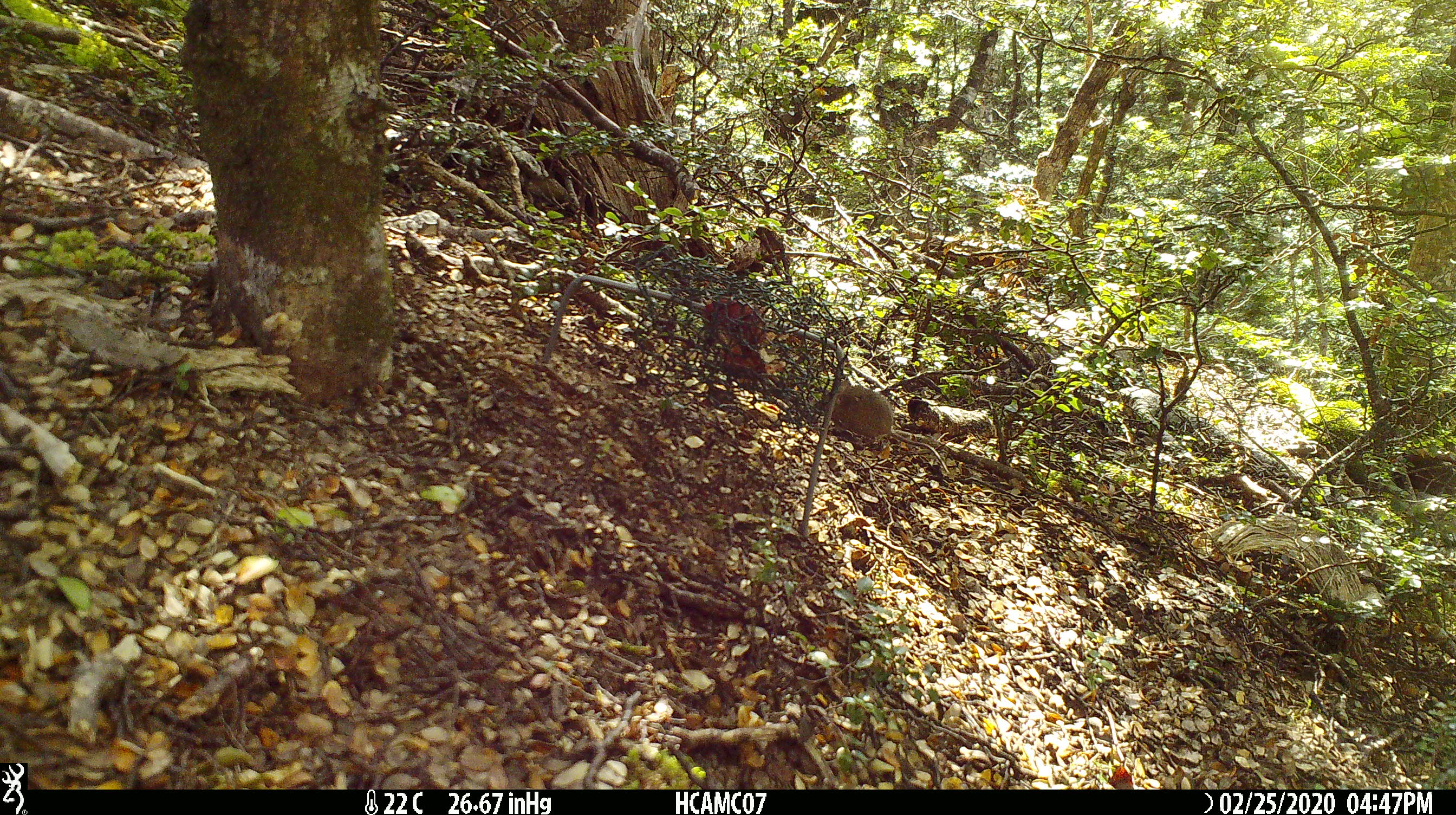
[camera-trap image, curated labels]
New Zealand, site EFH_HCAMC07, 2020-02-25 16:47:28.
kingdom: Animalia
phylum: Chordata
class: Mammalia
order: Rodentia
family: Muridae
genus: Mus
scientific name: Mus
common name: mouse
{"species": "mouse (Mus)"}